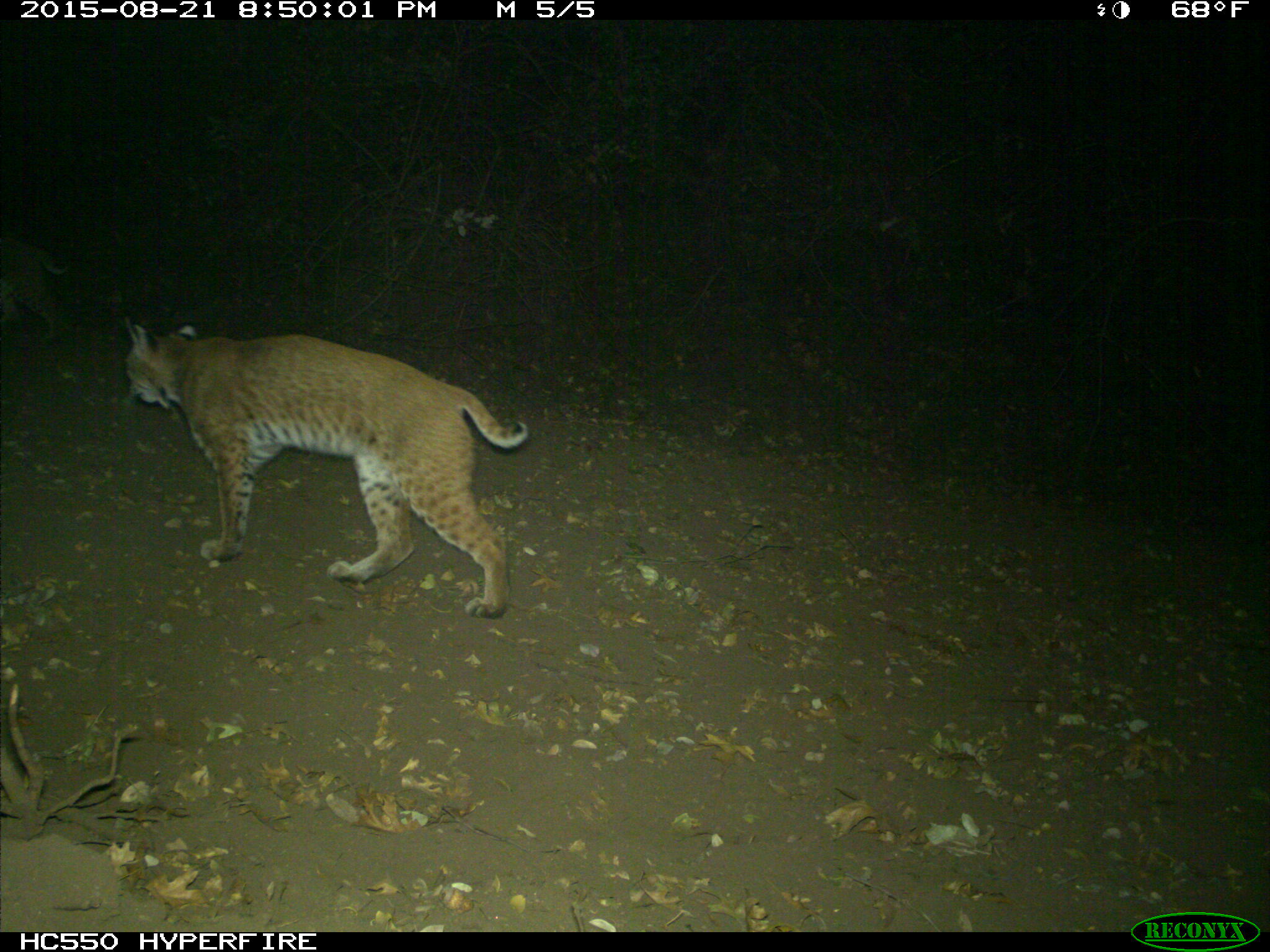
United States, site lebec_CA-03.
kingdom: Animalia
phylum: Chordata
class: Mammalia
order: Carnivora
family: Felidae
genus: Lynx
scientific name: Lynx rufus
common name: bobcat